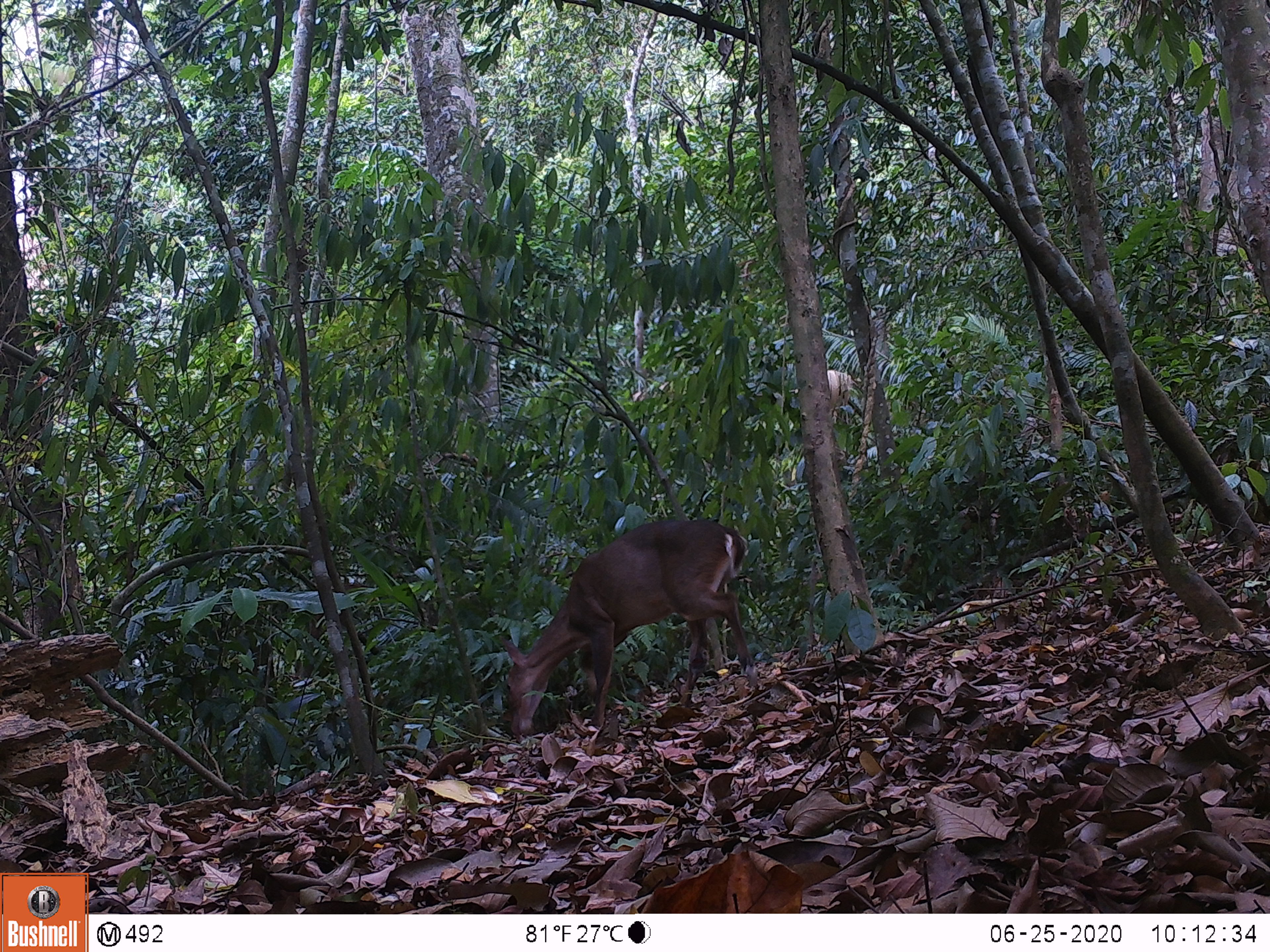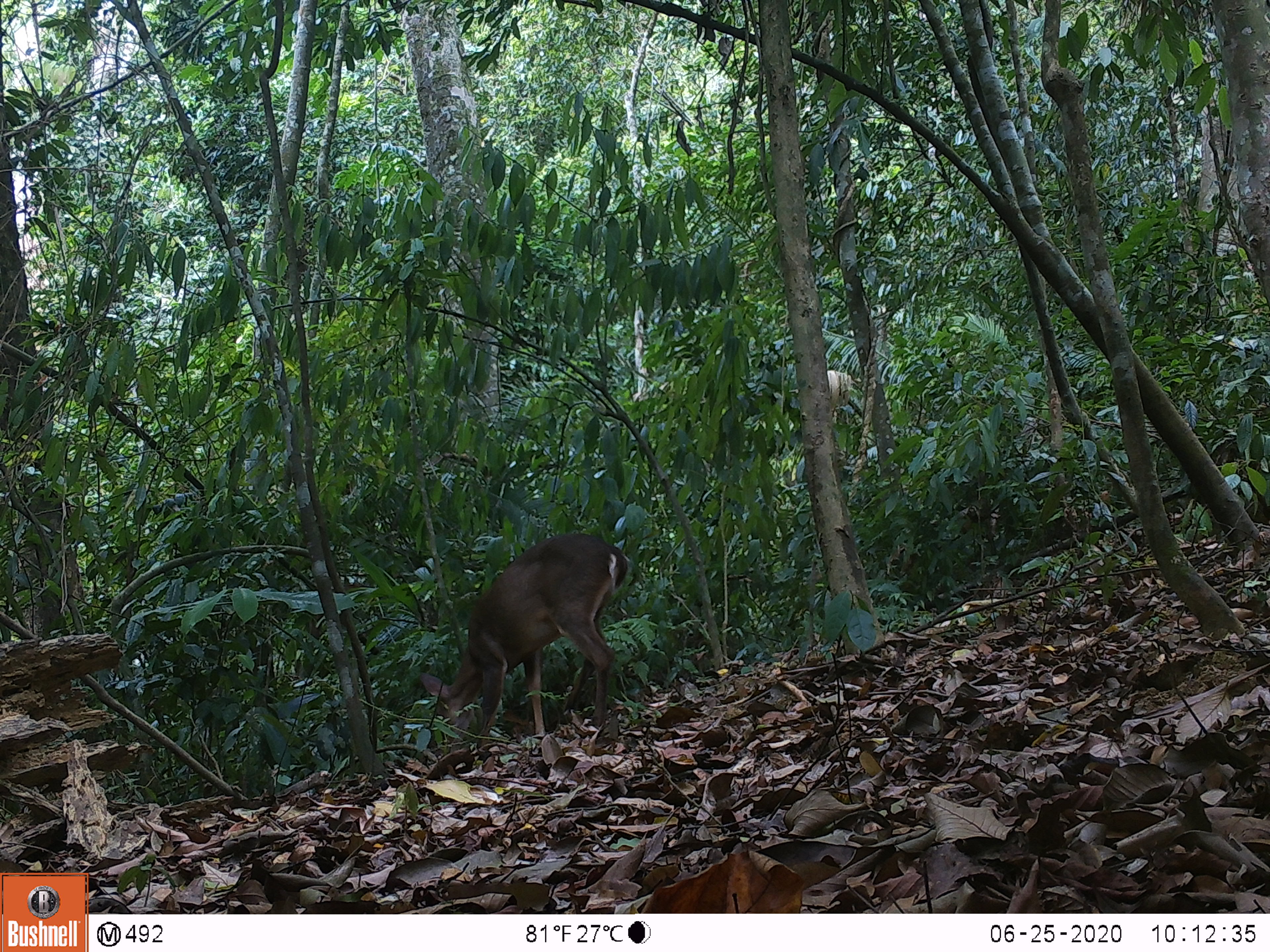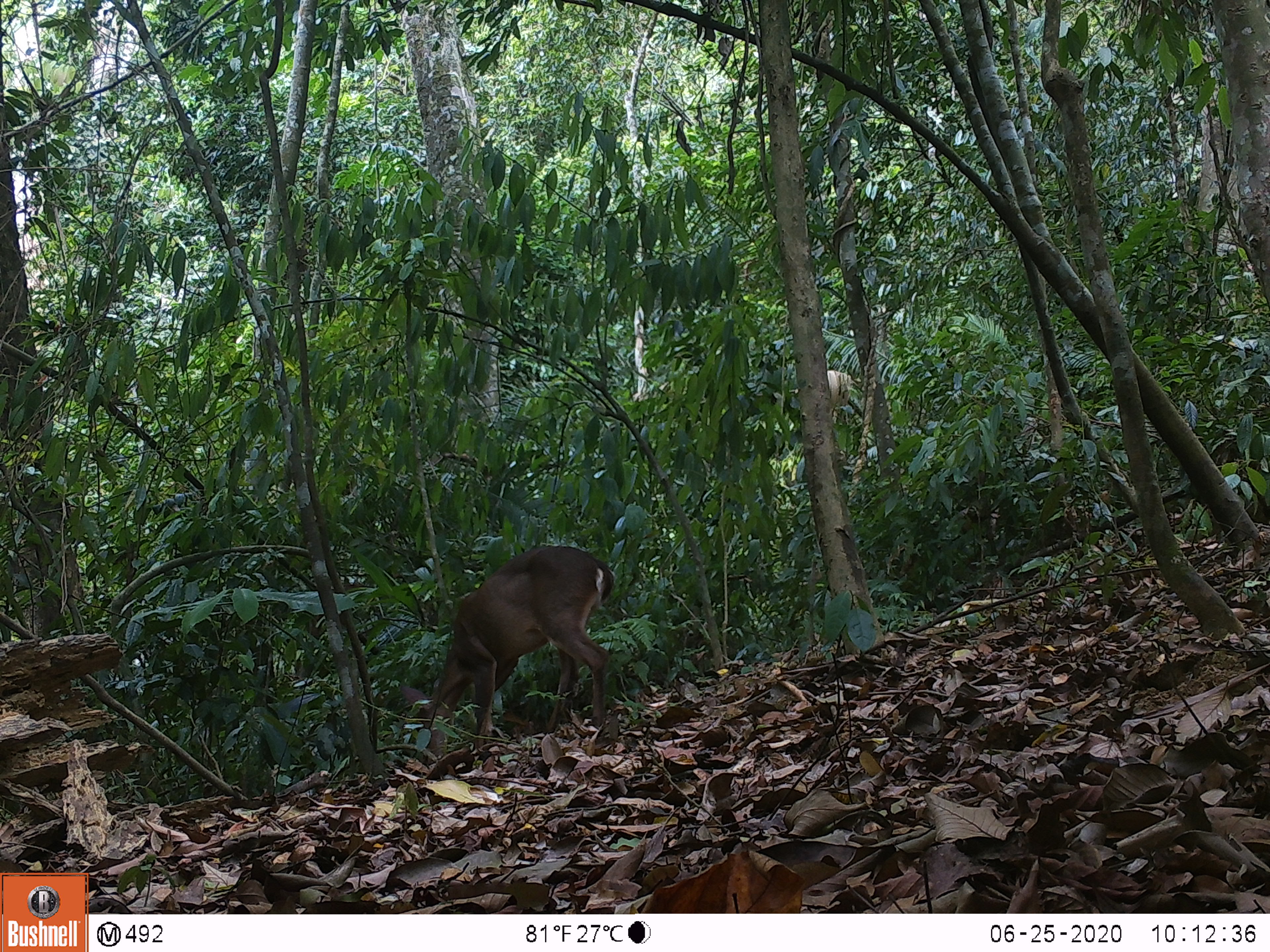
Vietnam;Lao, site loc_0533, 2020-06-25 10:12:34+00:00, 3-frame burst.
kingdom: Animalia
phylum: Chordata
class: Mammalia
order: Artiodactyla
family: Cervidae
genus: Muntiacus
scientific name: Muntiacus vuquangensis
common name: large-antlered muntjac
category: large antlered muntjac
Large antlered muntjac (large-antlered muntjac) (Muntiacus vuquangensis). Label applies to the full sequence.